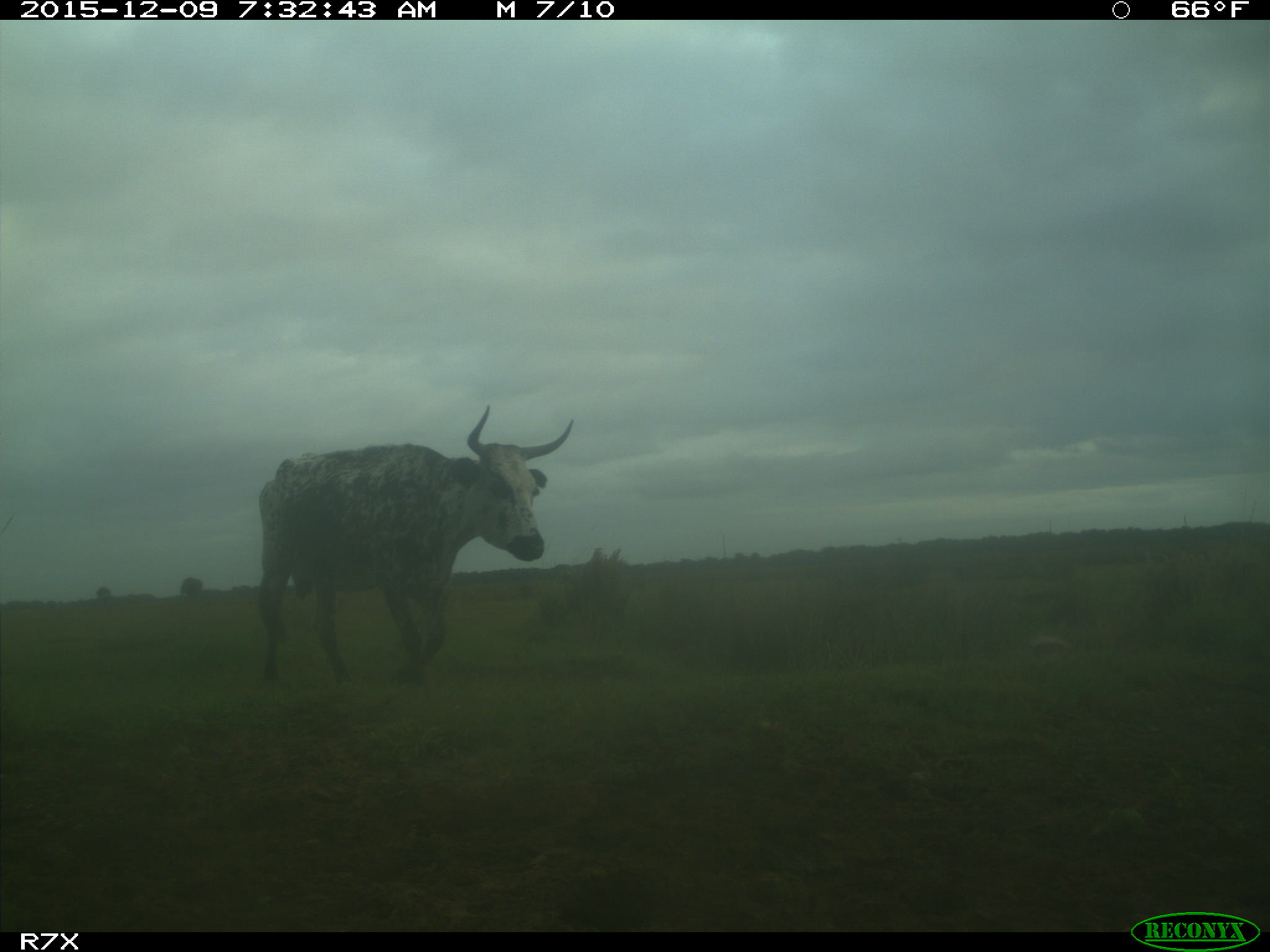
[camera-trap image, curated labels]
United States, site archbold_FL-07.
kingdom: Animalia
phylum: Chordata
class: Mammalia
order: Artiodactyla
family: Bovidae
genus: Bos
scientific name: Bos taurus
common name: domestic cow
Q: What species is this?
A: Bos taurus (domestic cow).